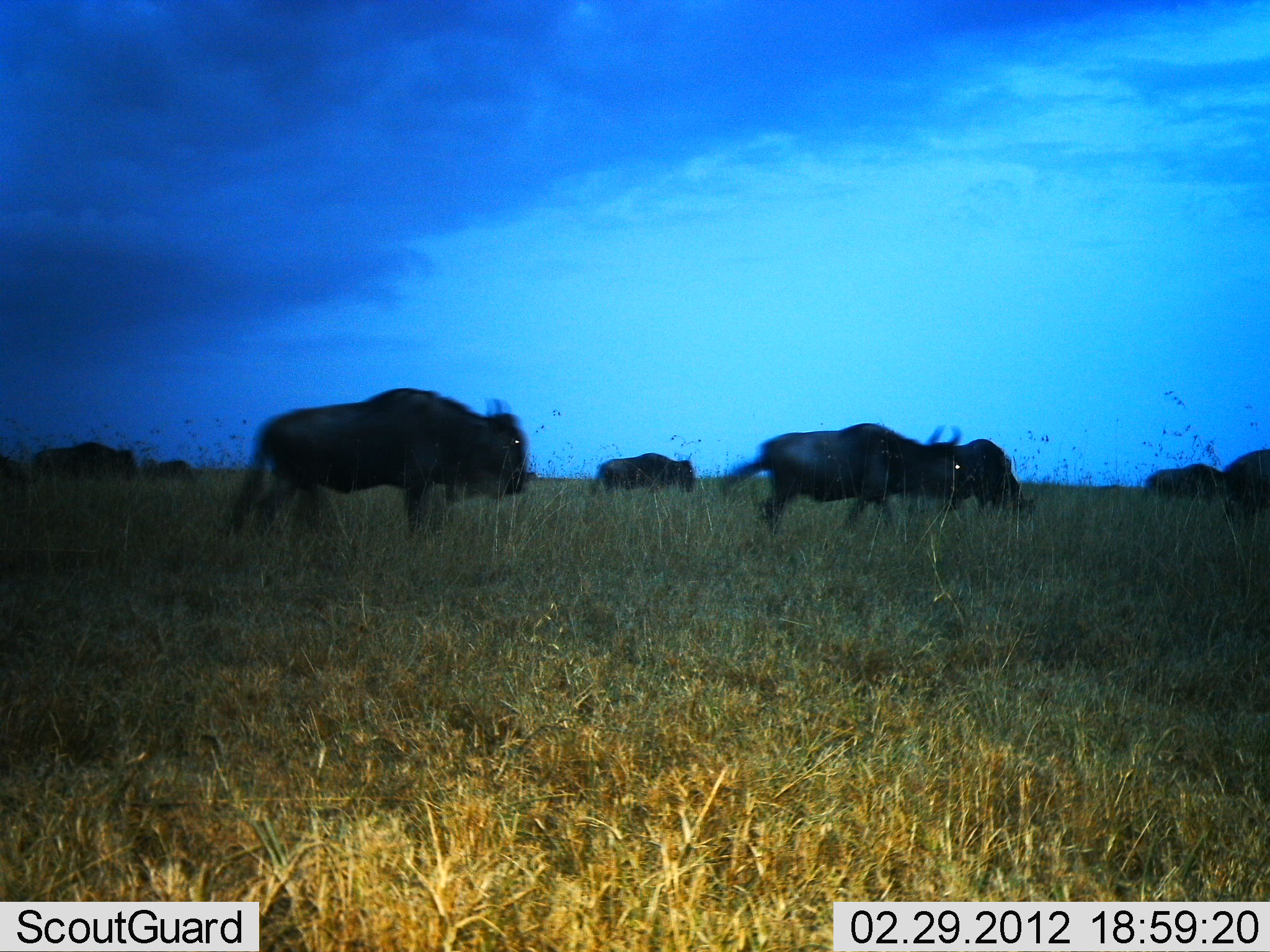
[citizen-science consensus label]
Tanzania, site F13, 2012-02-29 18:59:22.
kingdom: Animalia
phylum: Chordata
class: Mammalia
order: Artiodactyla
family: Bovidae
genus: Connochaetes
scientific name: Connochaetes taurinus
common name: blue wildebeest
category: wildebeest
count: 8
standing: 27%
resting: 0%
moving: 77%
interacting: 0%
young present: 0%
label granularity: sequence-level